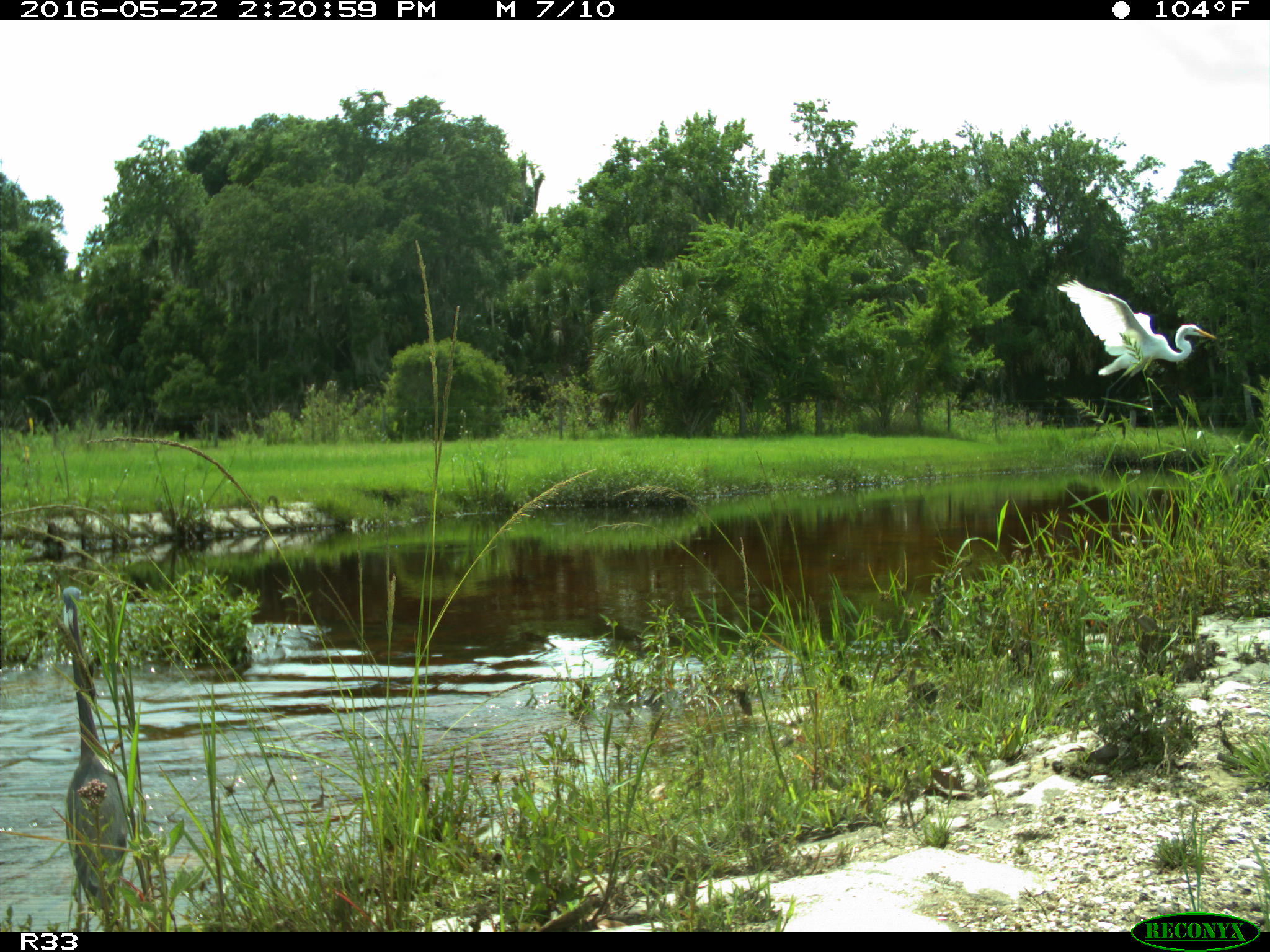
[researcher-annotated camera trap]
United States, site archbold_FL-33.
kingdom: Animalia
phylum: Chordata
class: Aves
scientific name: Aves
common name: birds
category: unidentified bird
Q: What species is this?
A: Unidentified bird (birds) (Aves).